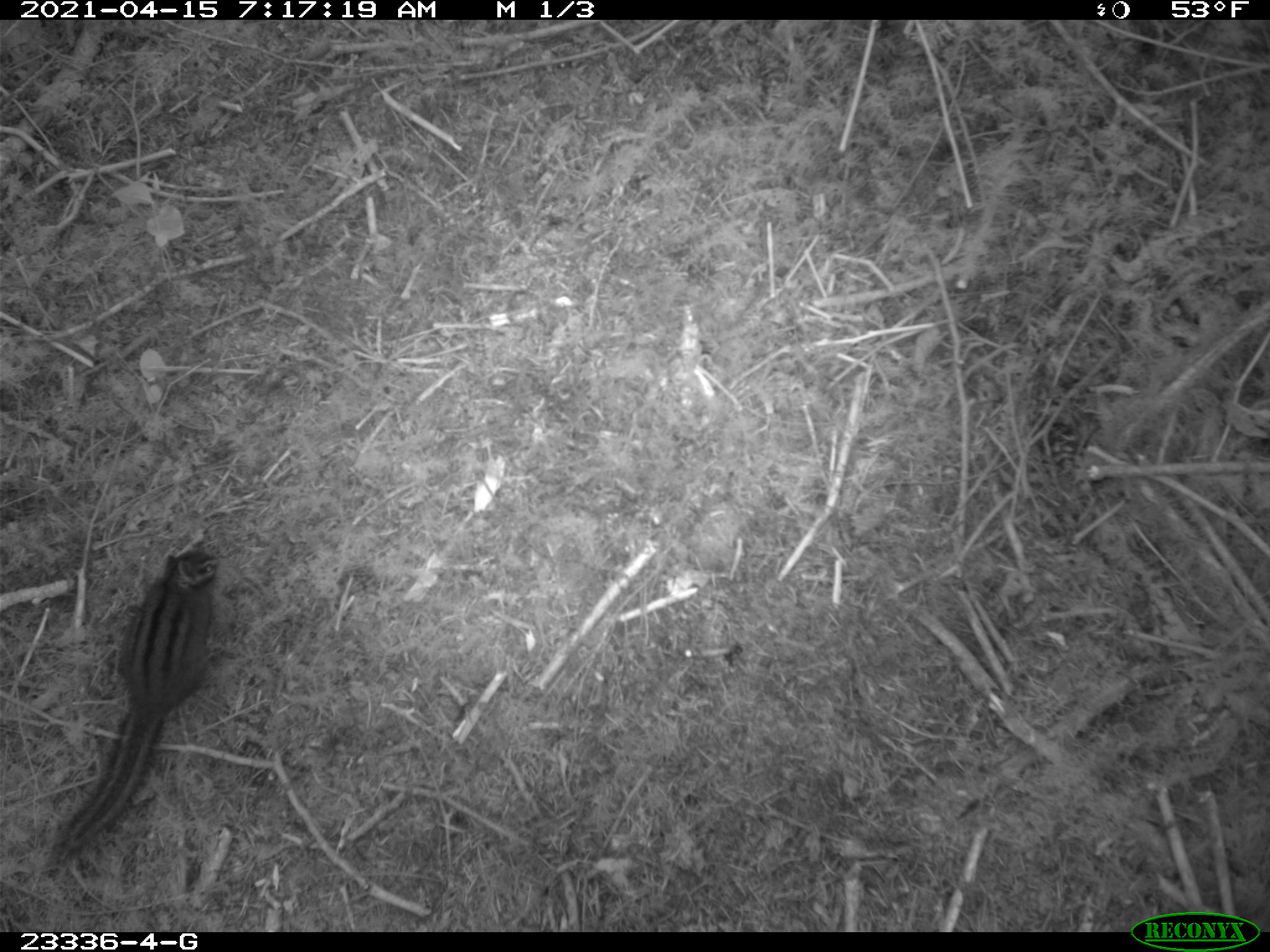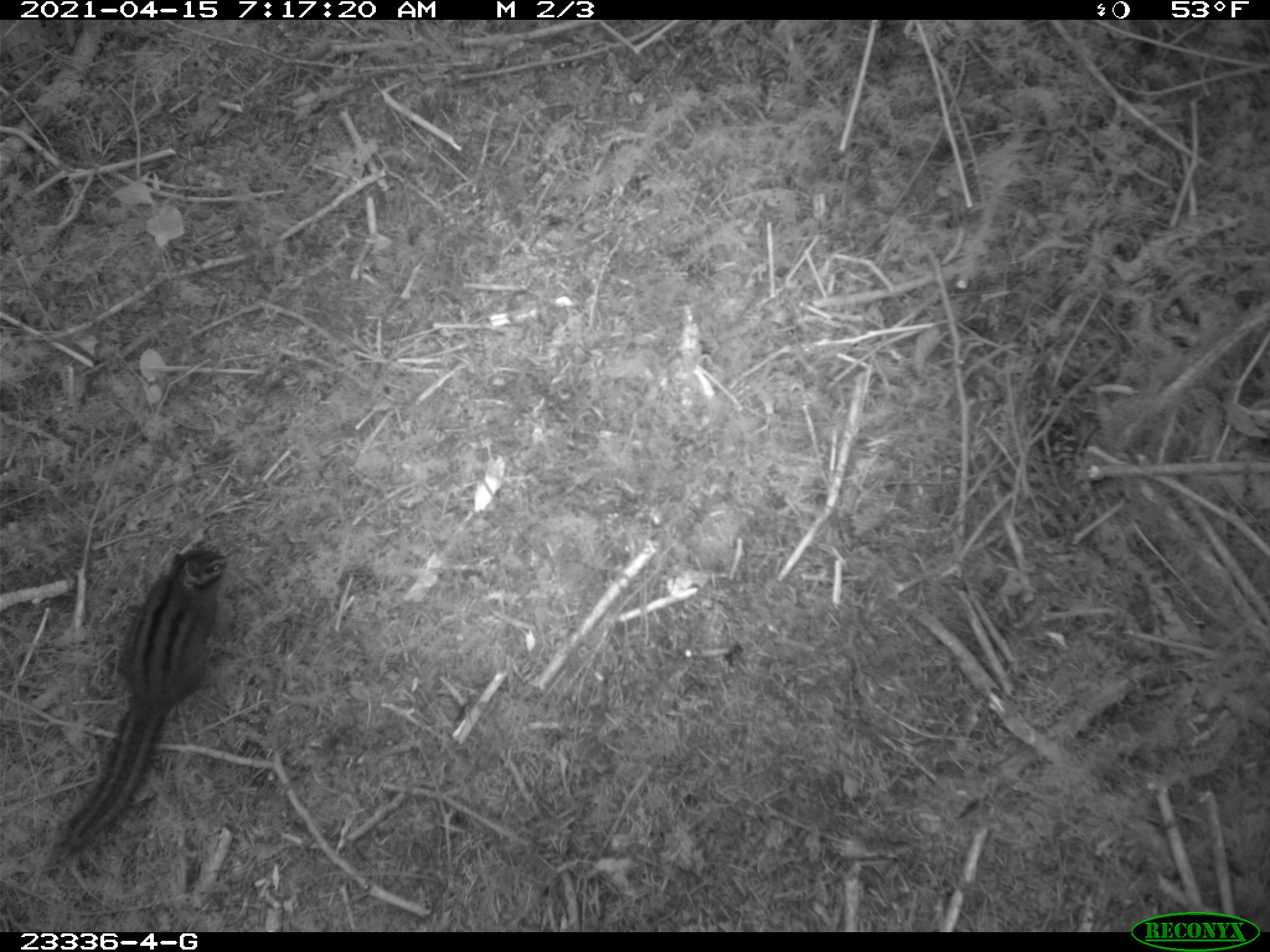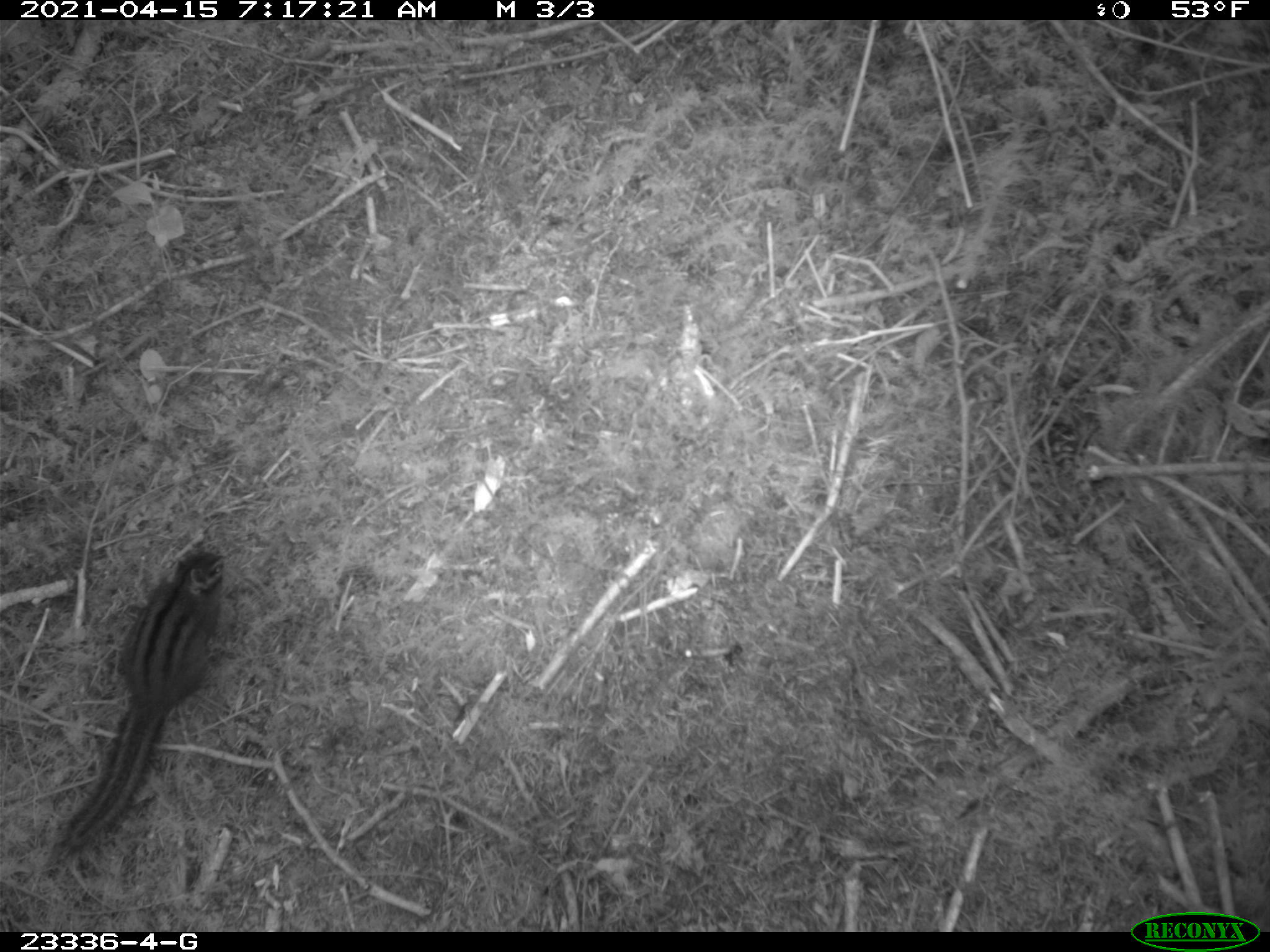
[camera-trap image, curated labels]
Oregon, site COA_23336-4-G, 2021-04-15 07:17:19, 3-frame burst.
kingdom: Animalia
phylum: Chordata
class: Mammalia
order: Rodentia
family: Sciuridae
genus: Neotamias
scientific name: Neotamias townsendii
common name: townsend's chipmunk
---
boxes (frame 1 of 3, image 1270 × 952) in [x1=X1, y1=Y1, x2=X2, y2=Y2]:
townsend's chipmunk: [x1=46, y1=542, x2=229, y2=871]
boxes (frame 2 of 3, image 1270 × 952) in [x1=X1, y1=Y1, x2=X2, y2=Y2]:
townsend's chipmunk: [x1=54, y1=536, x2=243, y2=862]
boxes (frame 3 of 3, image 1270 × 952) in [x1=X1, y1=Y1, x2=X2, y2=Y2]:
townsend's chipmunk: [x1=52, y1=539, x2=234, y2=855]